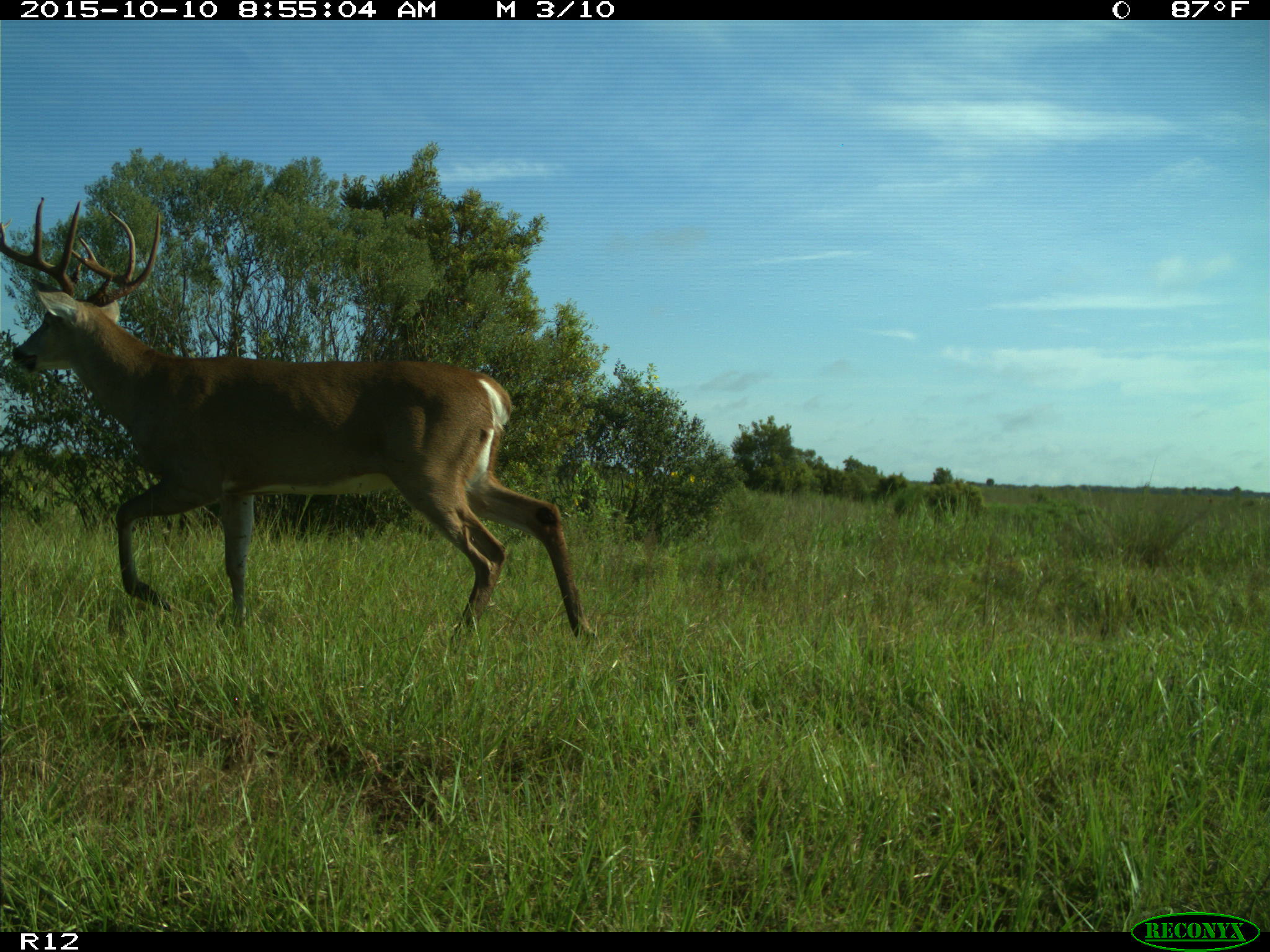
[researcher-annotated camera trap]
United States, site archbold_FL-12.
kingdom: Animalia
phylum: Chordata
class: Mammalia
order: Artiodactyla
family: Cervidae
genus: Odocoileus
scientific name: Odocoileus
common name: deer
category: unidentified deer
Unidentified deer (deer) (Odocoileus).